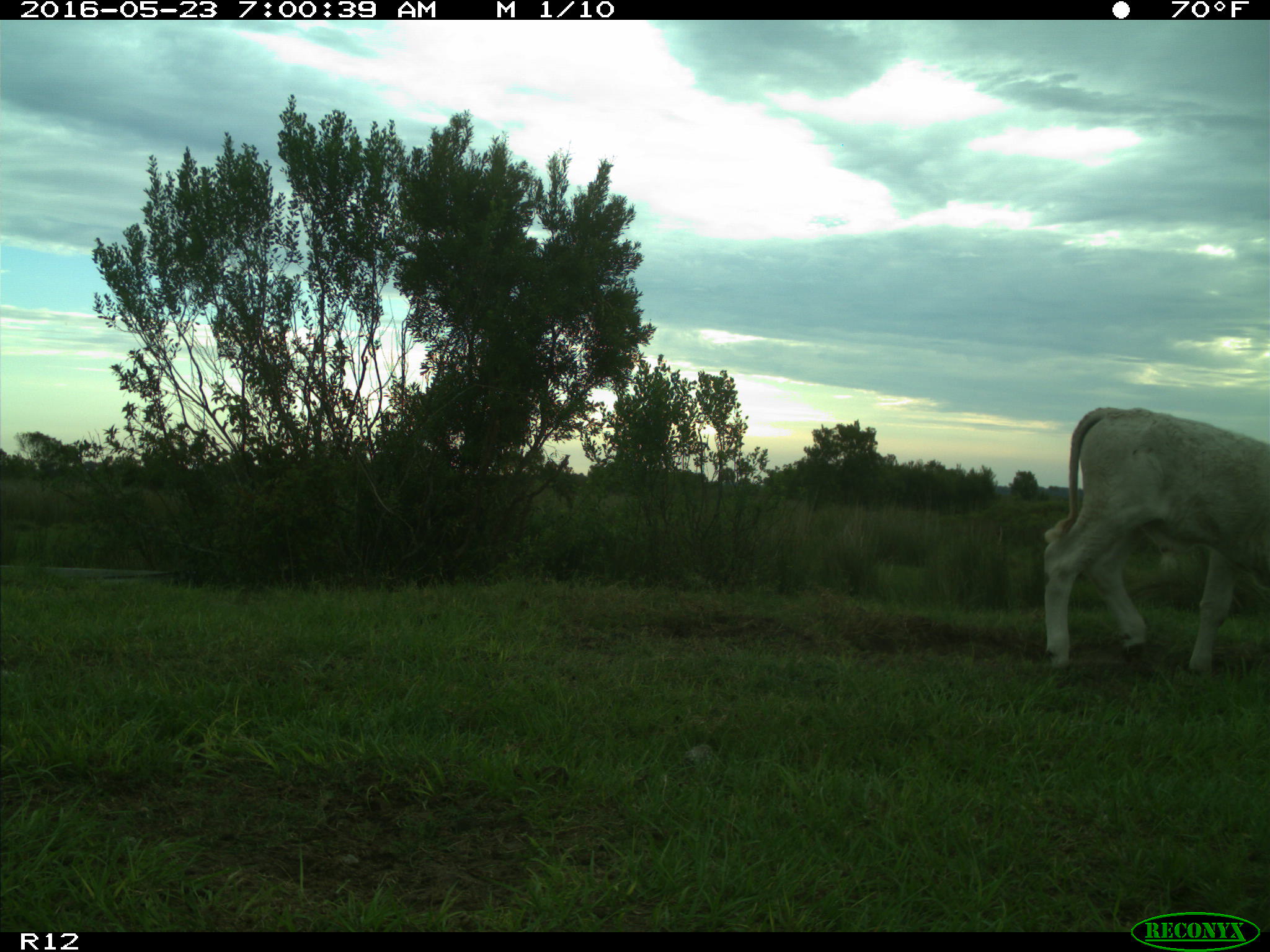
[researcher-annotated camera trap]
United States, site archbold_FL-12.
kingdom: Animalia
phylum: Chordata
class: Mammalia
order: Artiodactyla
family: Bovidae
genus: Bos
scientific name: Bos taurus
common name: domestic cow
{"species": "Bos taurus (domestic cow)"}